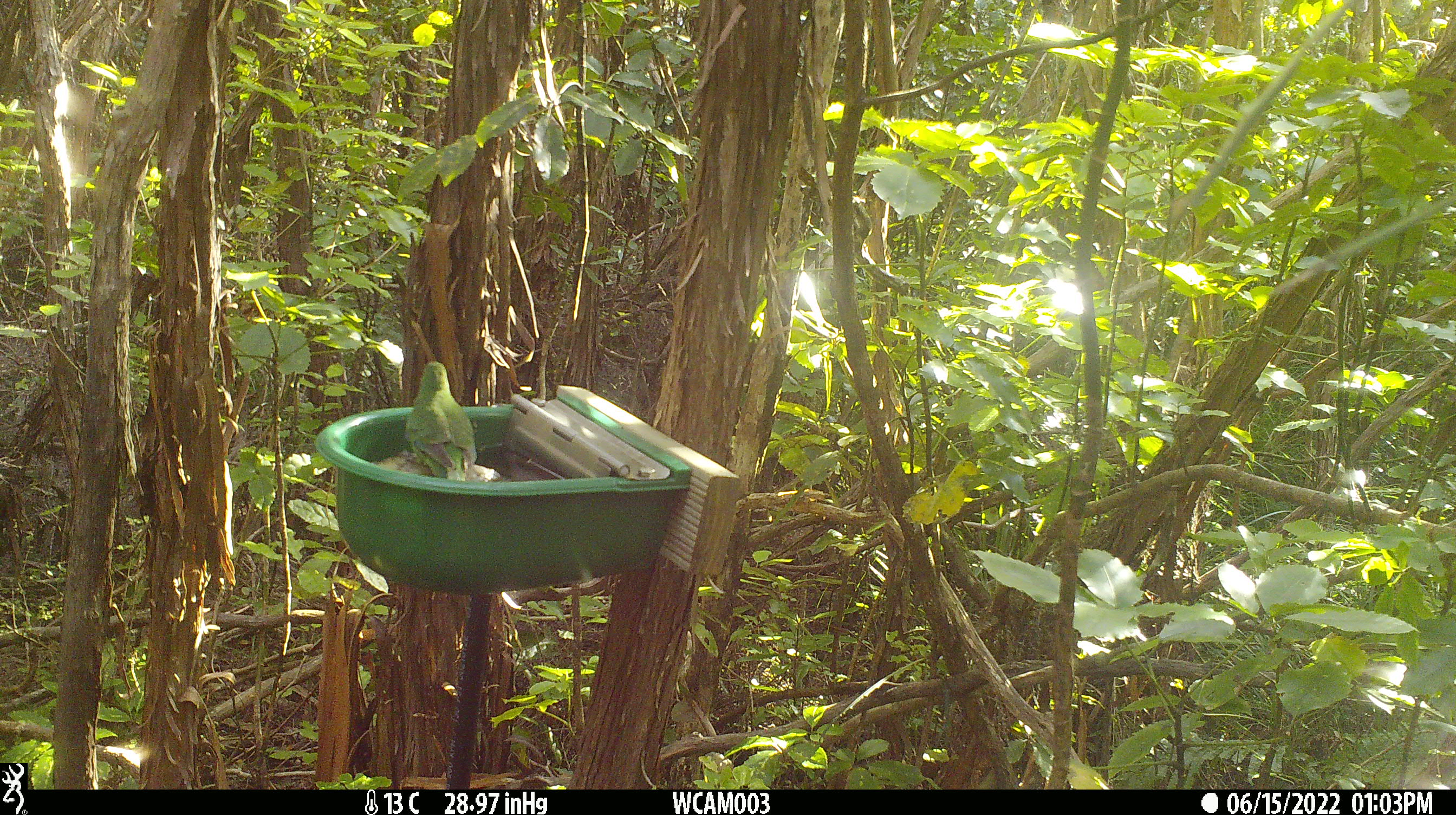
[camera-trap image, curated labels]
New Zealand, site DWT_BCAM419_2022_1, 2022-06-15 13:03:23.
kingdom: Animalia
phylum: Chordata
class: Aves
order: Psittaciformes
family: Psittaculidae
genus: Cyanoramphus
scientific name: Cyanoramphus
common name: parakeet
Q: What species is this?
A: Parakeet (Cyanoramphus).